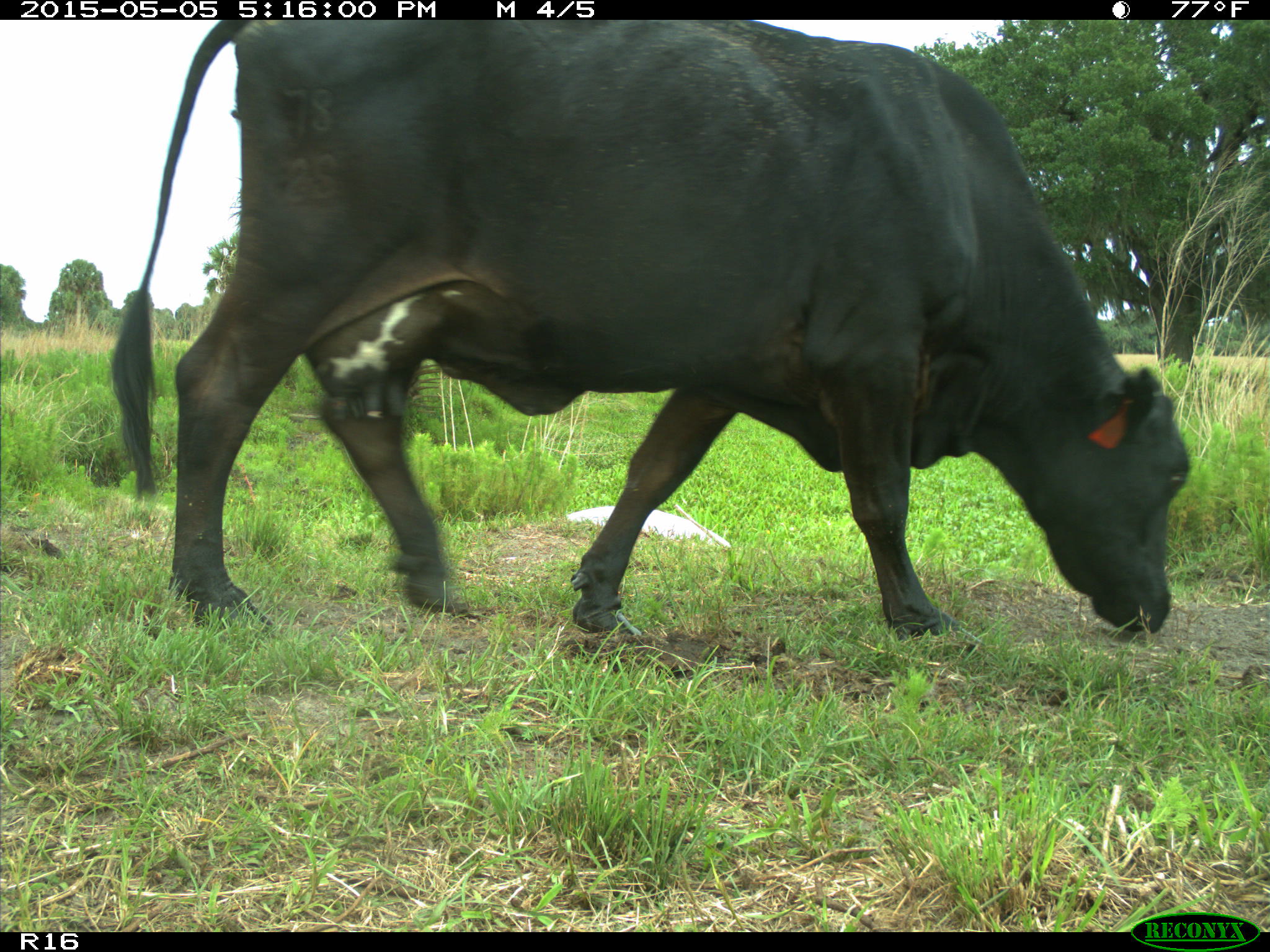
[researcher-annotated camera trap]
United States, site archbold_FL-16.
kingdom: Animalia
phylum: Chordata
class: Mammalia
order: Artiodactyla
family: Bovidae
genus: Bos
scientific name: Bos taurus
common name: domestic cow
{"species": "Bos taurus (domestic cow)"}